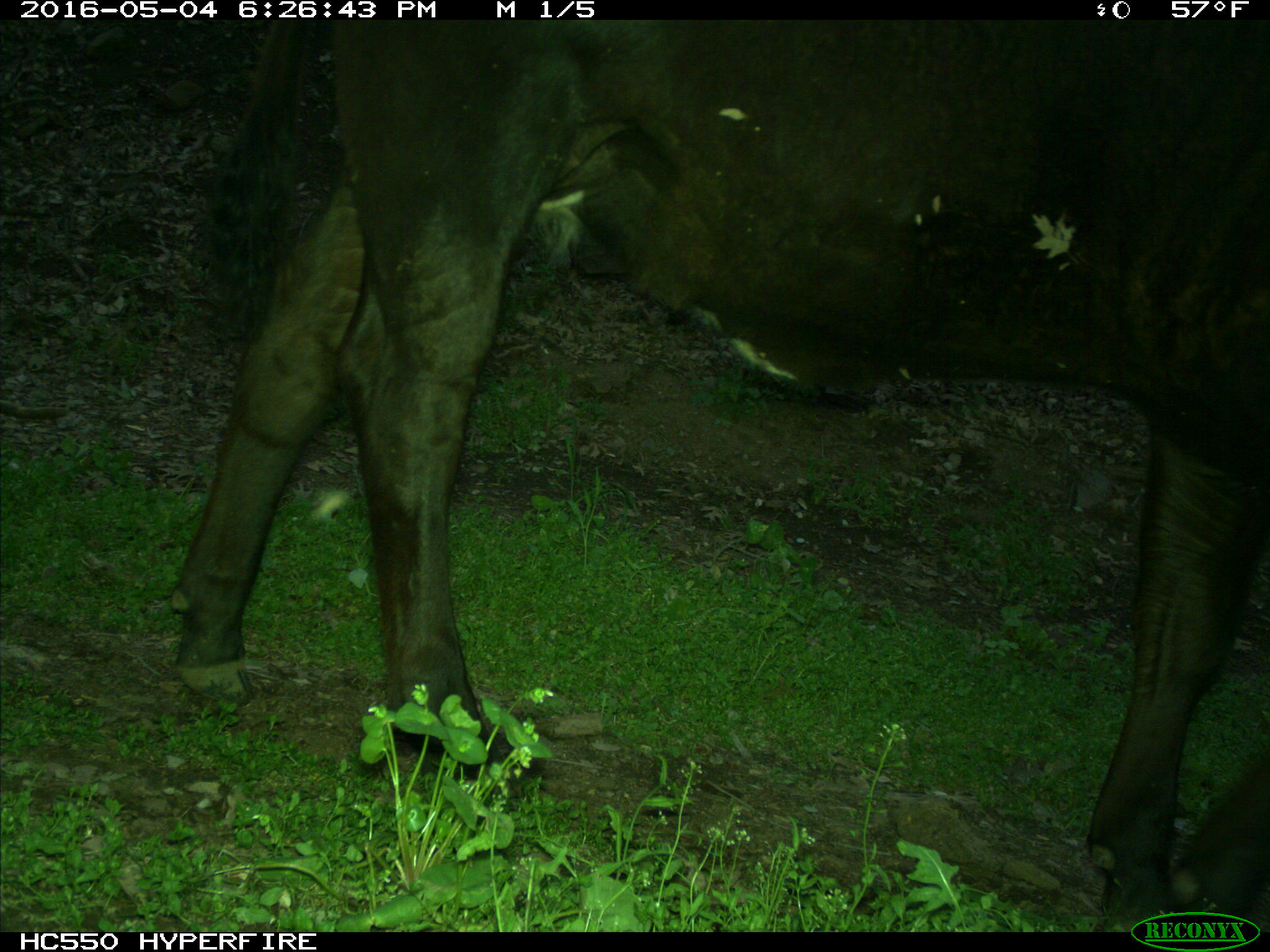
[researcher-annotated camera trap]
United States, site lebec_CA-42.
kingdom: Animalia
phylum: Chordata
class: Mammalia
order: Artiodactyla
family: Bovidae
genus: Bos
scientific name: Bos taurus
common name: domestic cow